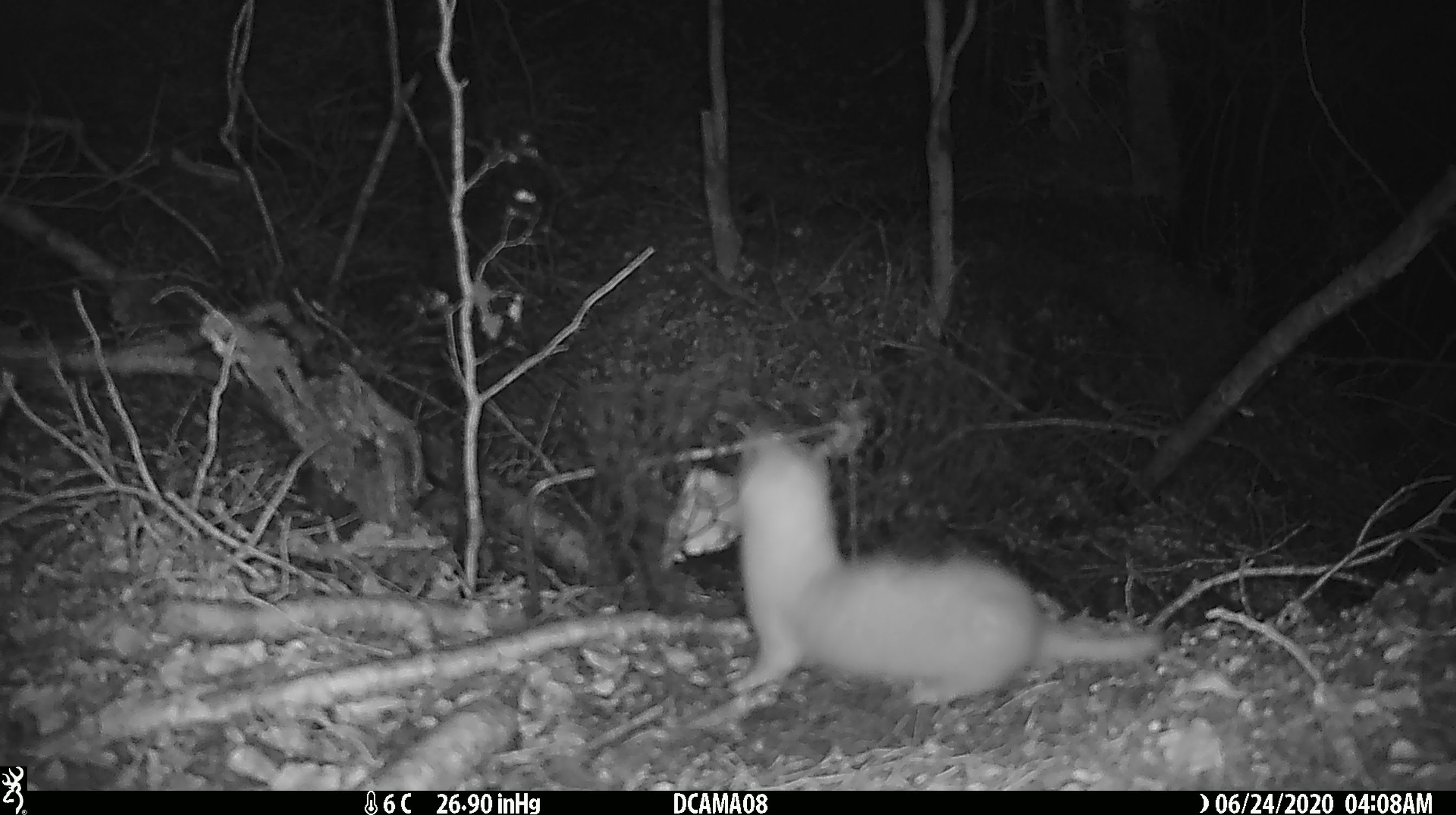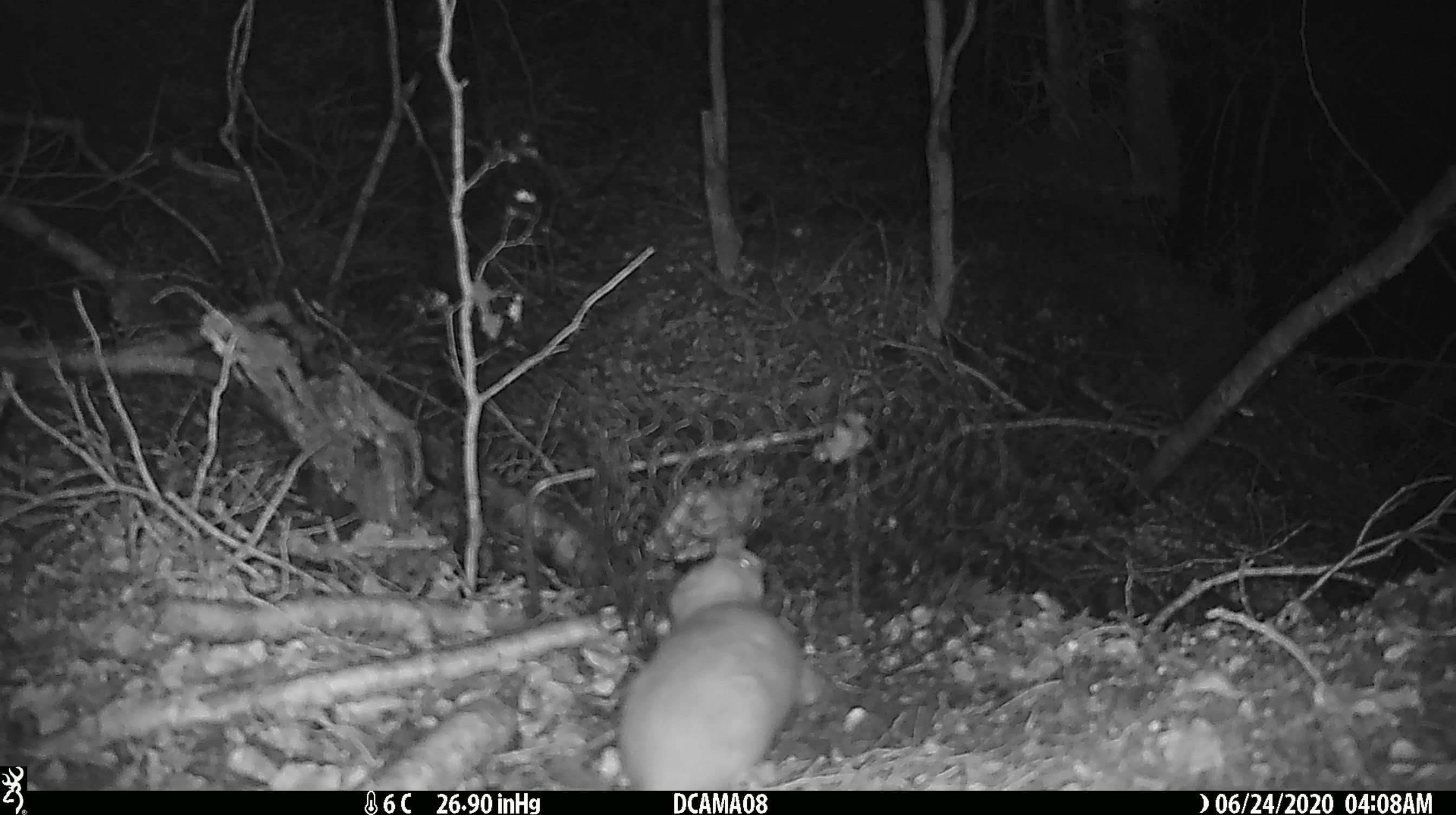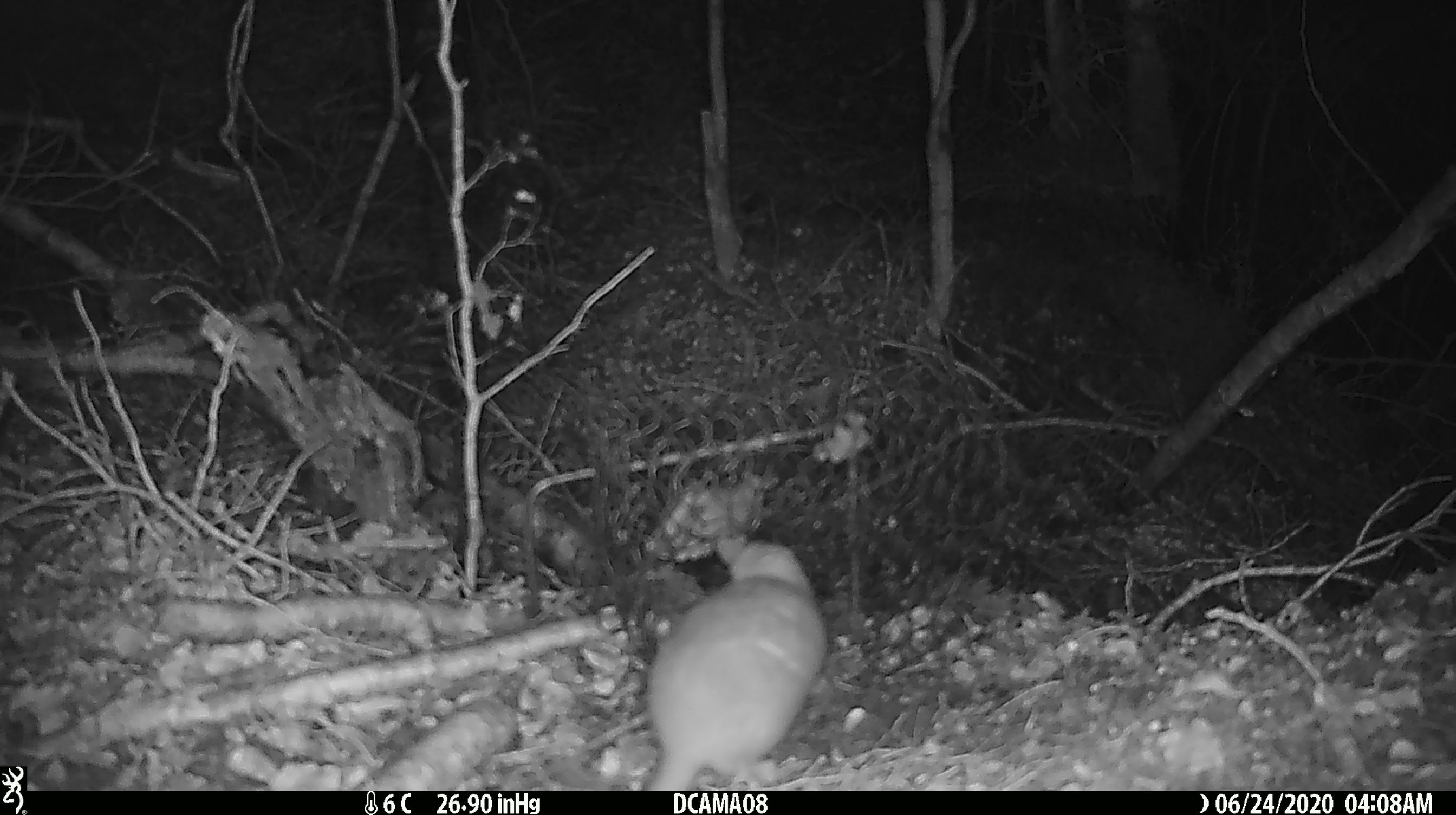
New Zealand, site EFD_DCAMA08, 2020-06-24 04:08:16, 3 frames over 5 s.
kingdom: Animalia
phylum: Chordata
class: Mammalia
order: Carnivora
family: Mustelidae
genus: Mustela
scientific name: Mustela nivalis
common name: least weasel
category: weasel